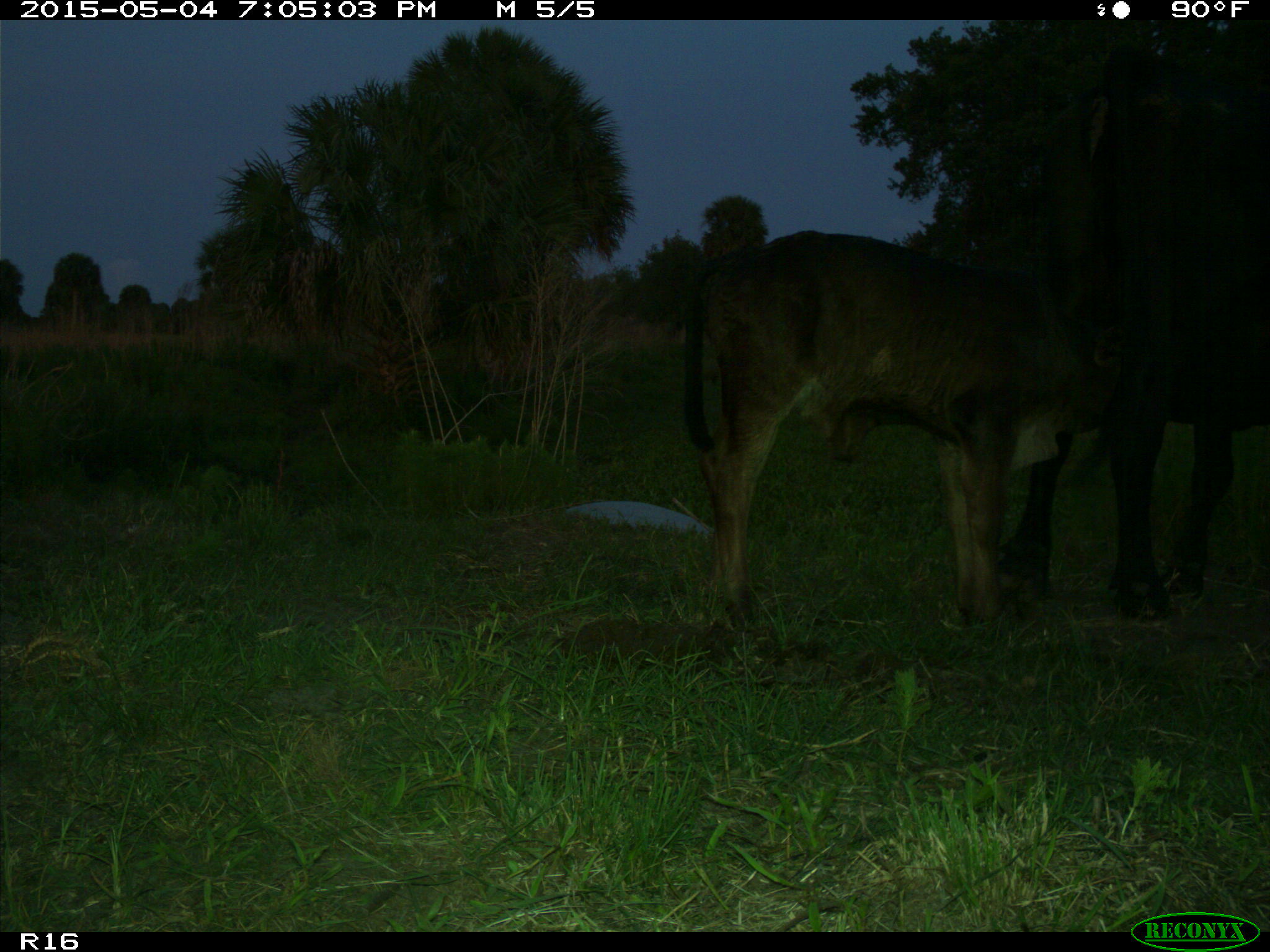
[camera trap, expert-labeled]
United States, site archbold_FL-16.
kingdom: Animalia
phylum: Chordata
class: Mammalia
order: Artiodactyla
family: Bovidae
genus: Bos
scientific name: Bos taurus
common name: domestic cow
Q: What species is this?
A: Bos taurus (domestic cow).